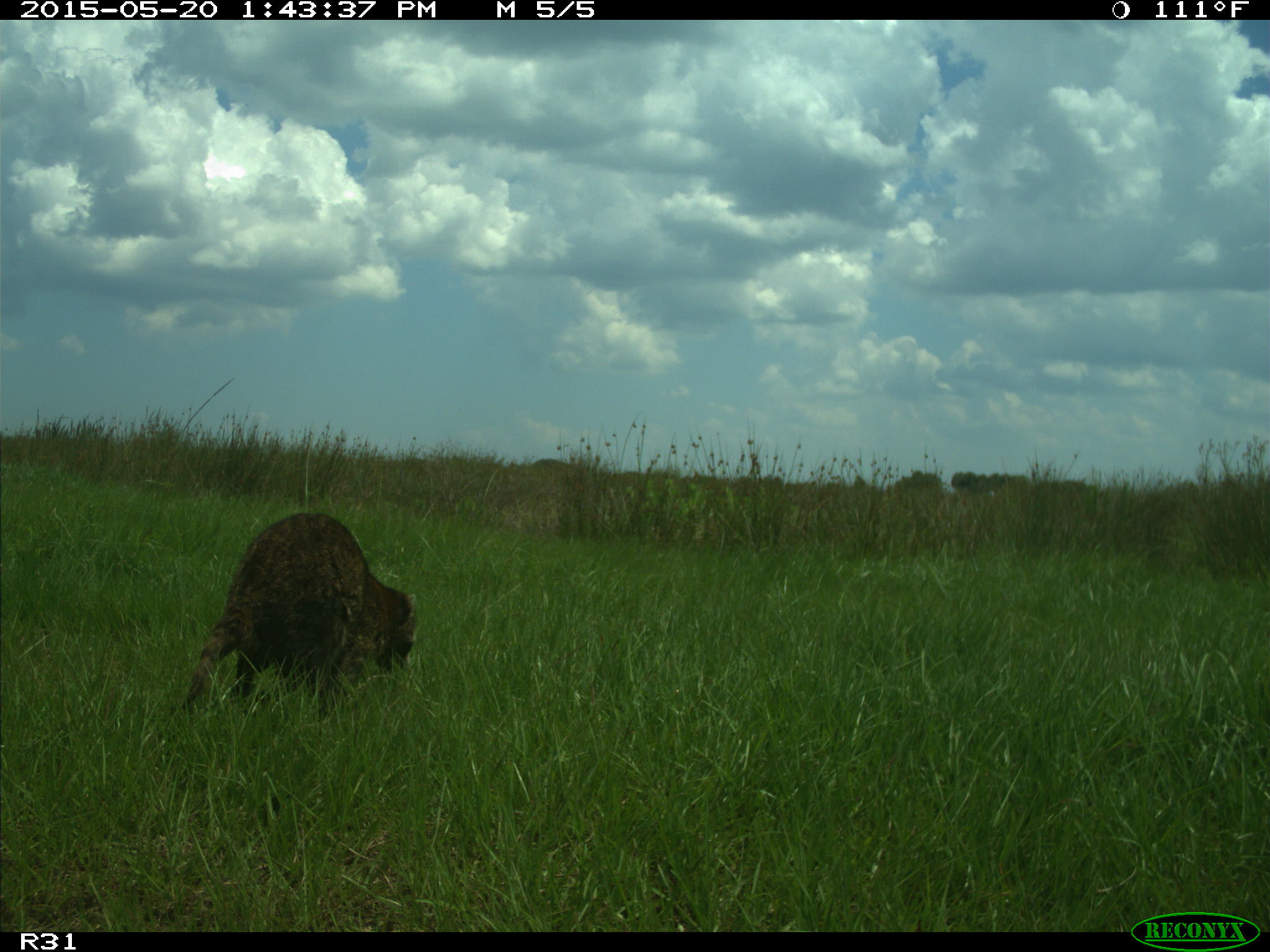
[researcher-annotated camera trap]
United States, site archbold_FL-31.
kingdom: Animalia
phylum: Chordata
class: Mammalia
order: Carnivora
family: Procyonidae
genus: Procyon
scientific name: Procyon lotor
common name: common raccoon